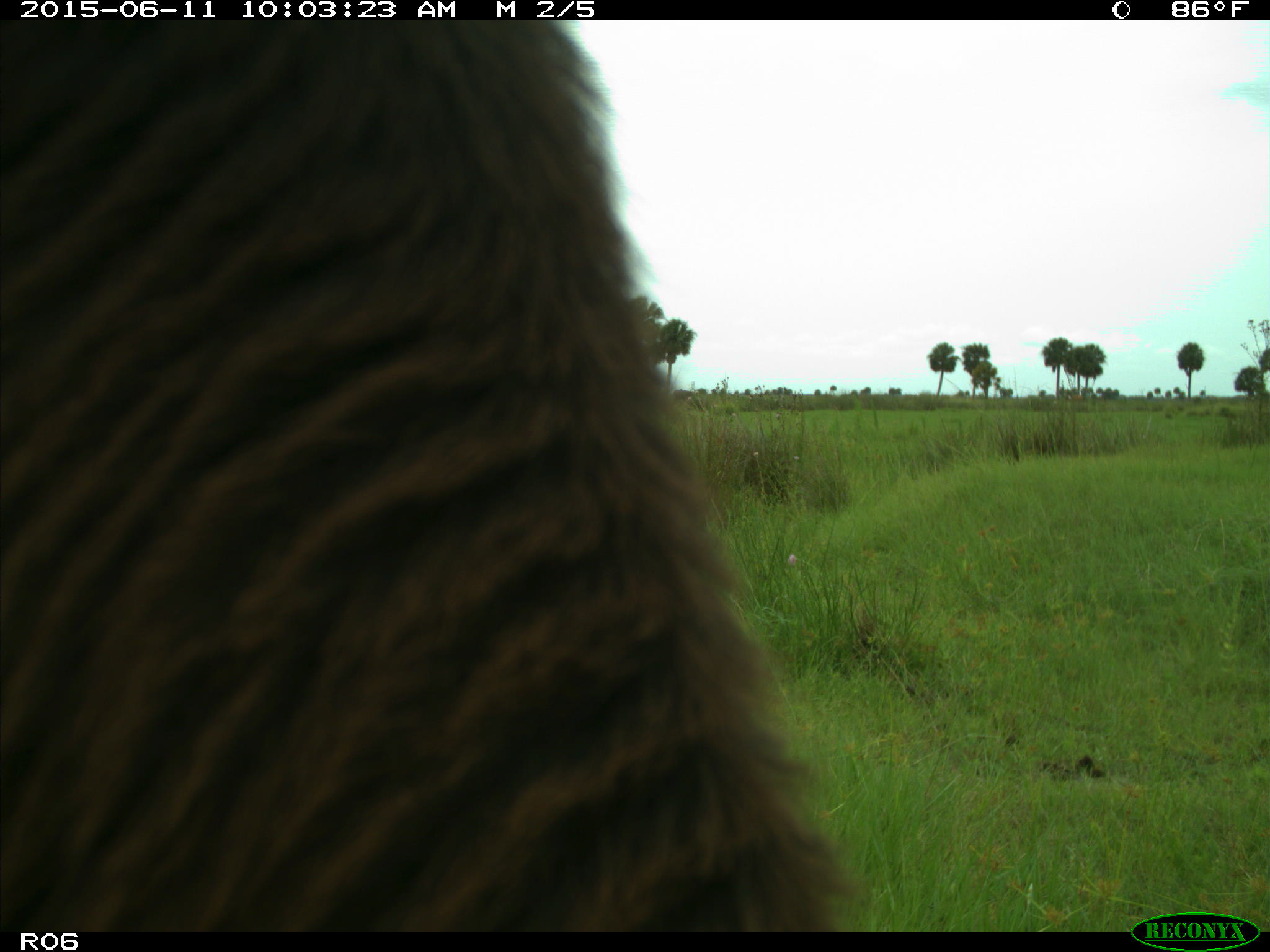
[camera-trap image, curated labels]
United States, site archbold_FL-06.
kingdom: Animalia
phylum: Chordata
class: Mammalia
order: Artiodactyla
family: Bovidae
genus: Bos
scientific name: Bos taurus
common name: domestic cow